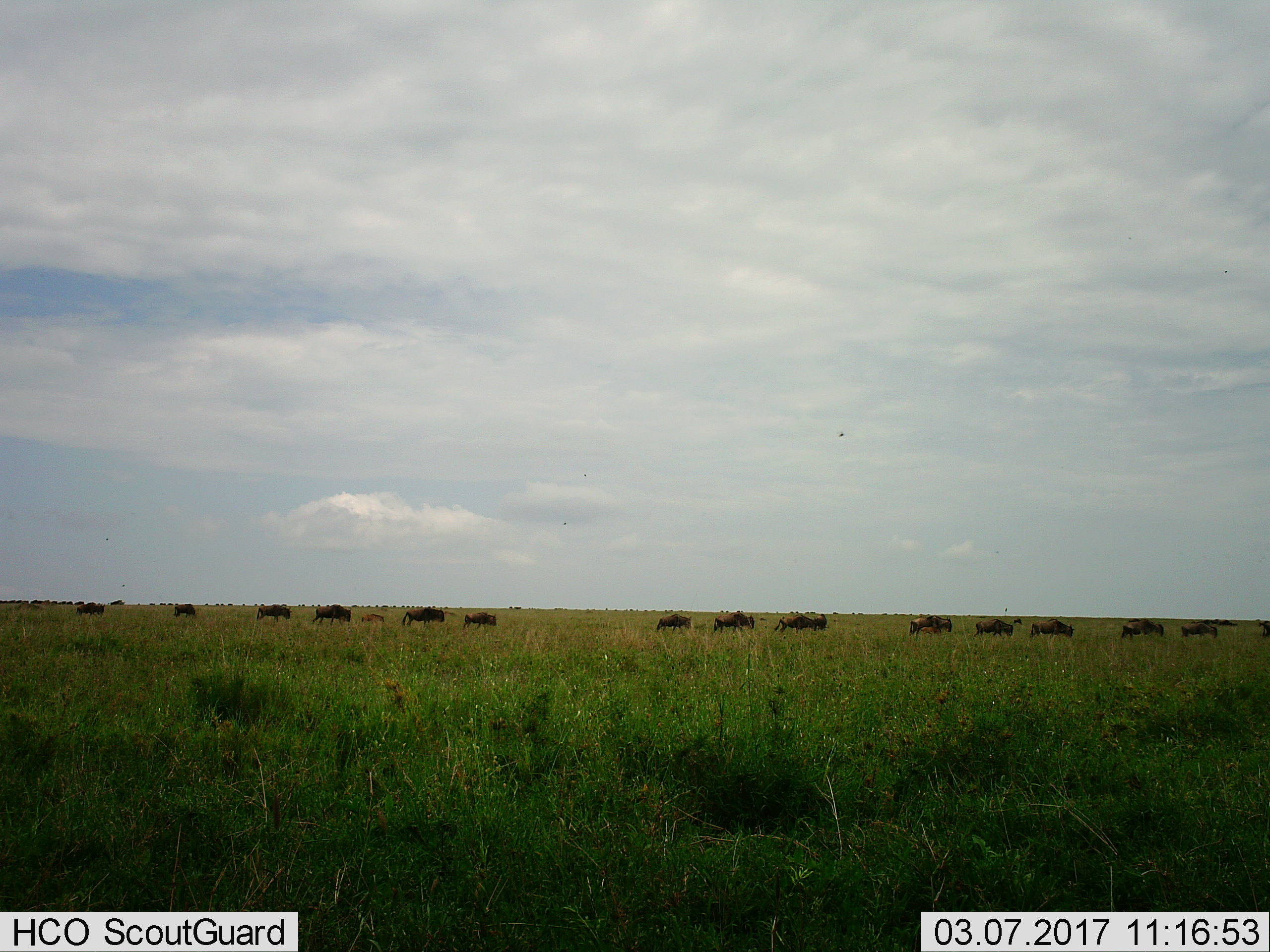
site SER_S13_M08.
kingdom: Animalia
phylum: Chordata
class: Mammalia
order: Artiodactyla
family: Bovidae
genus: Connochaetes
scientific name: Connochaetes taurinus taurinus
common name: blue wildebeest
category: wildebeestblue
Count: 11-50.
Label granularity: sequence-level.